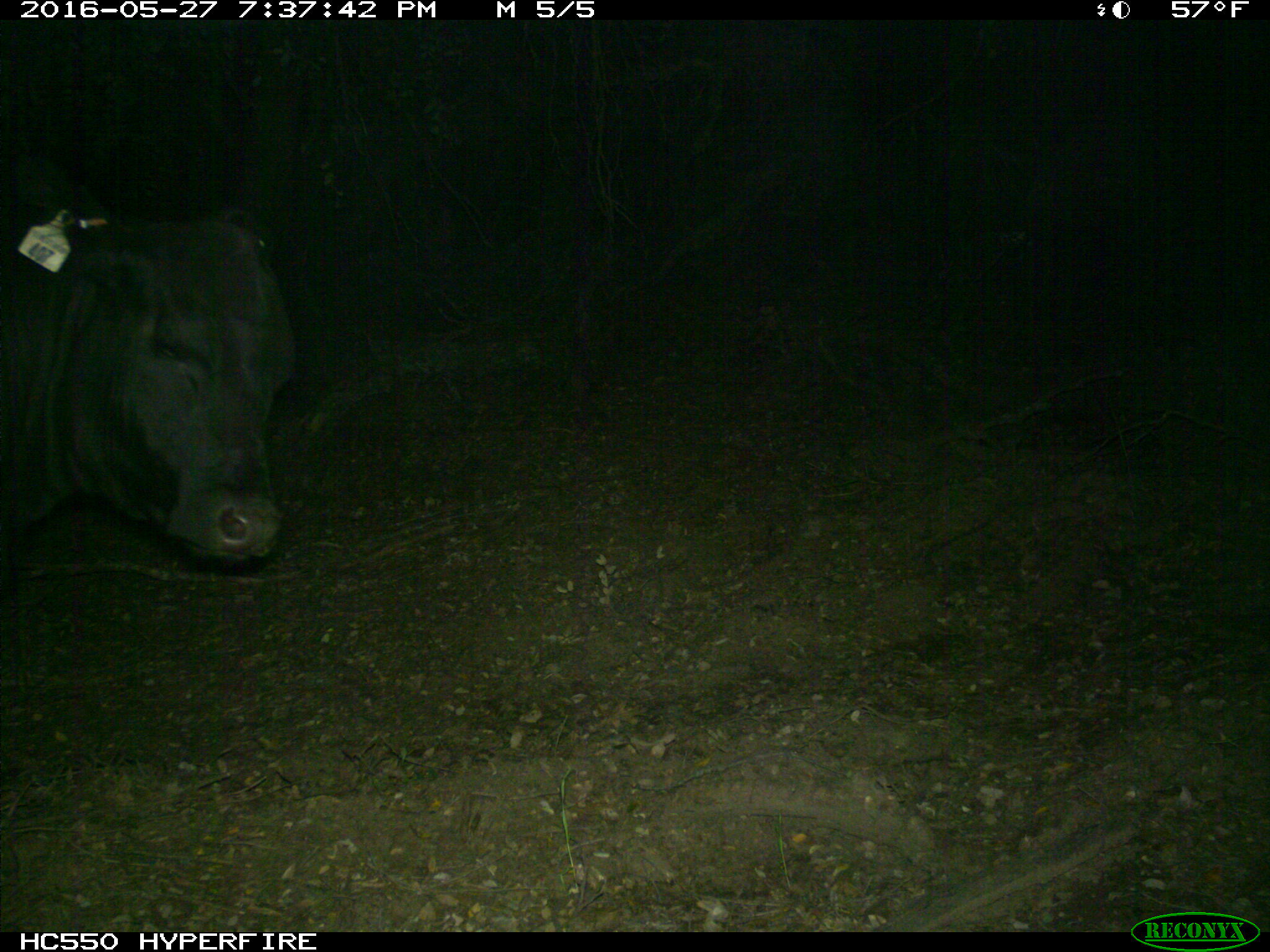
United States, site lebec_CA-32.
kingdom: Animalia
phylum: Chordata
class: Mammalia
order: Artiodactyla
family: Bovidae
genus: Bos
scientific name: Bos taurus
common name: domestic cow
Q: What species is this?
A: Bos taurus (domestic cow).